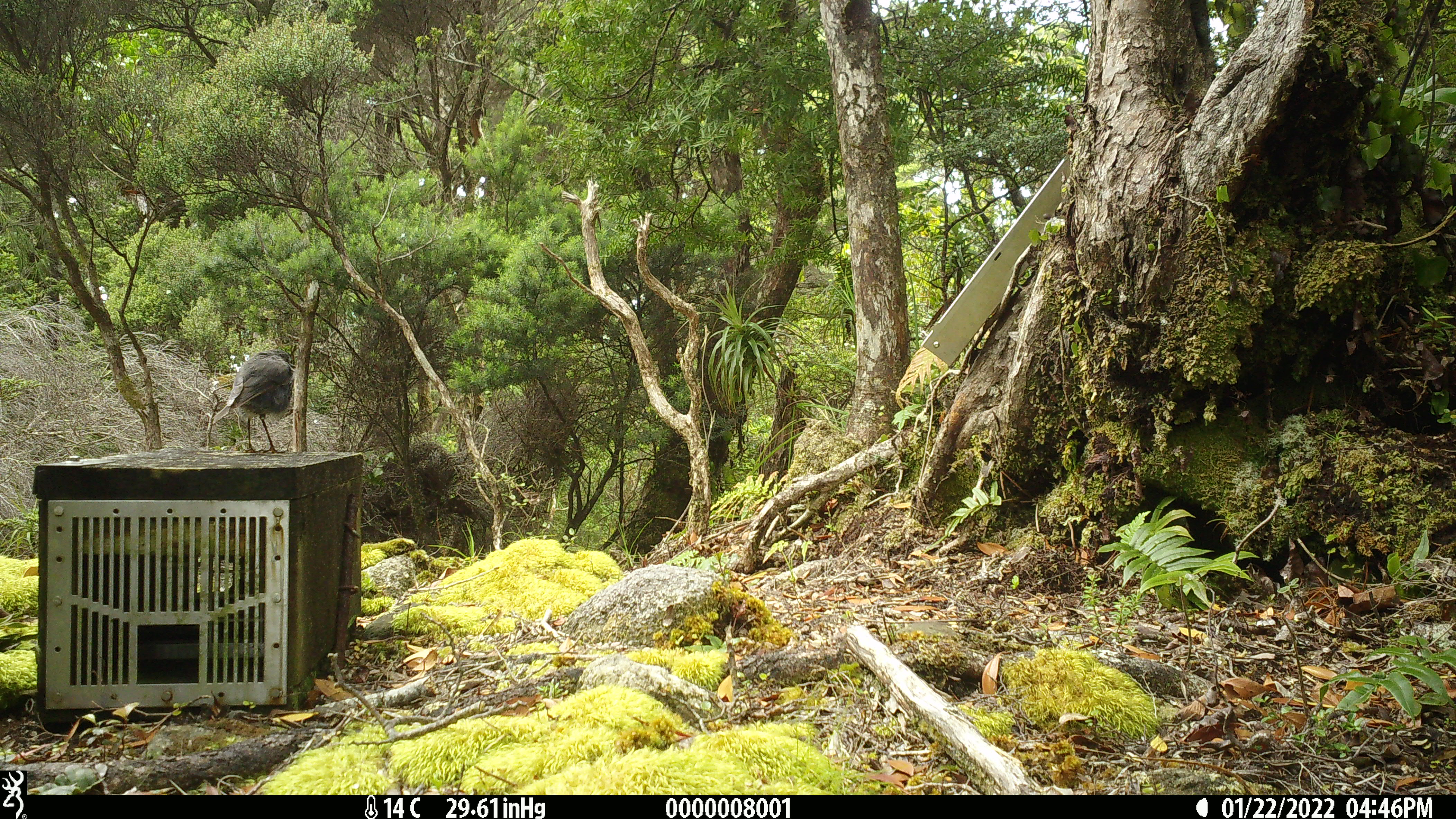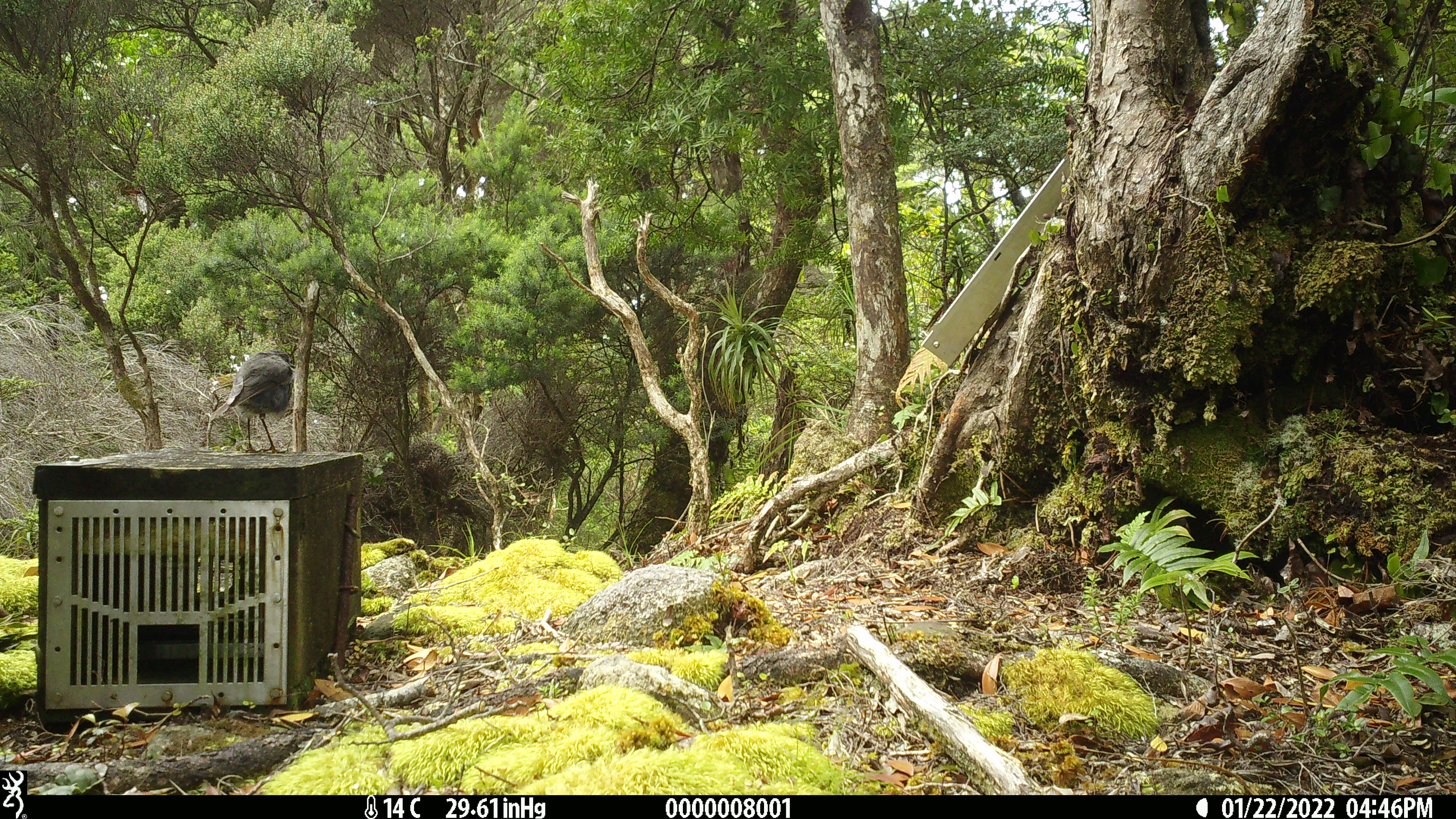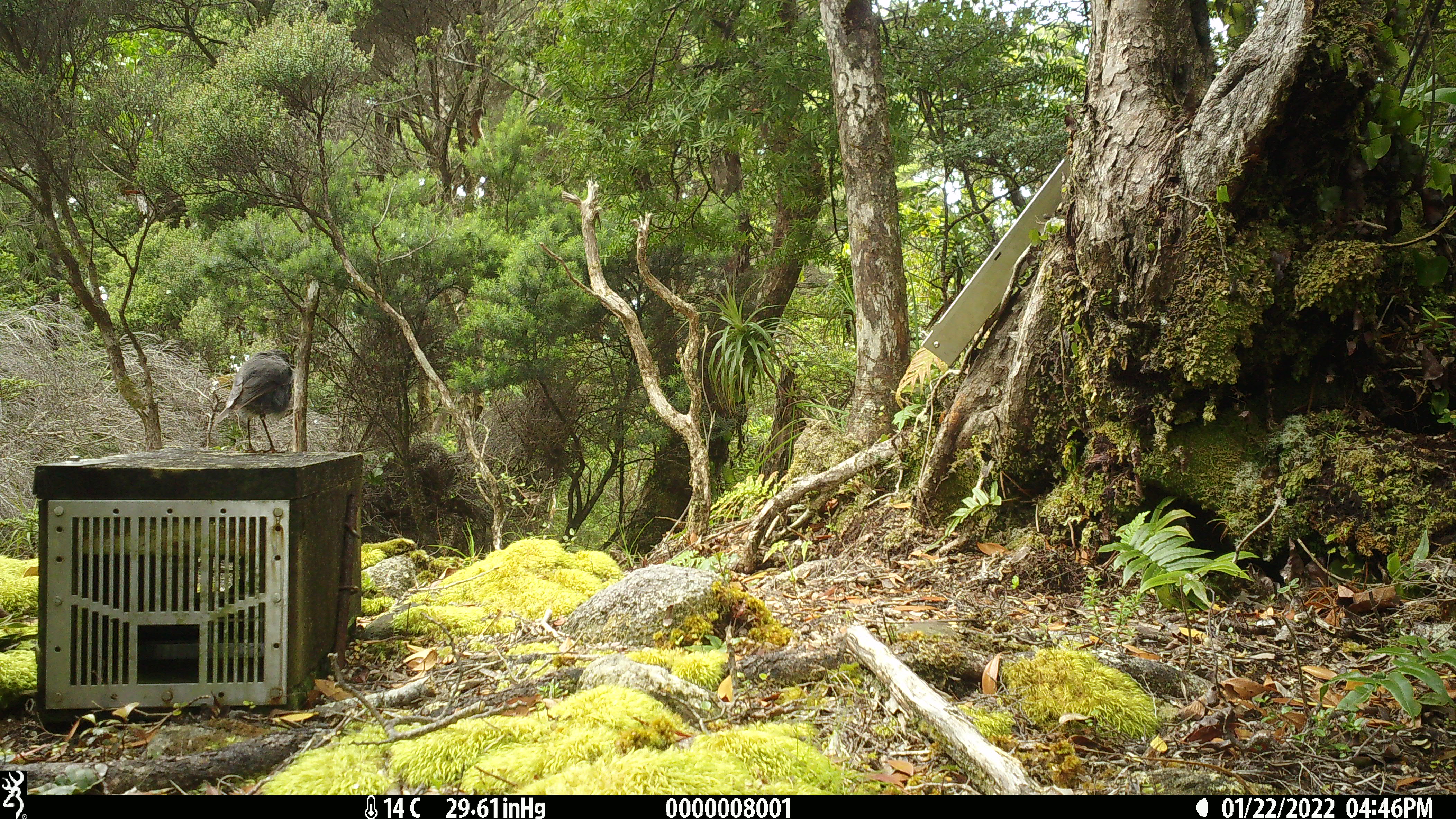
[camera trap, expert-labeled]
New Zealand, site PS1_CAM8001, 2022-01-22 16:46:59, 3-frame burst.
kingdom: Animalia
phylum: Chordata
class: Aves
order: Passeriformes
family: Petroicidae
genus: Petroica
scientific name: Petroica australis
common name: new zealand robin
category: robin